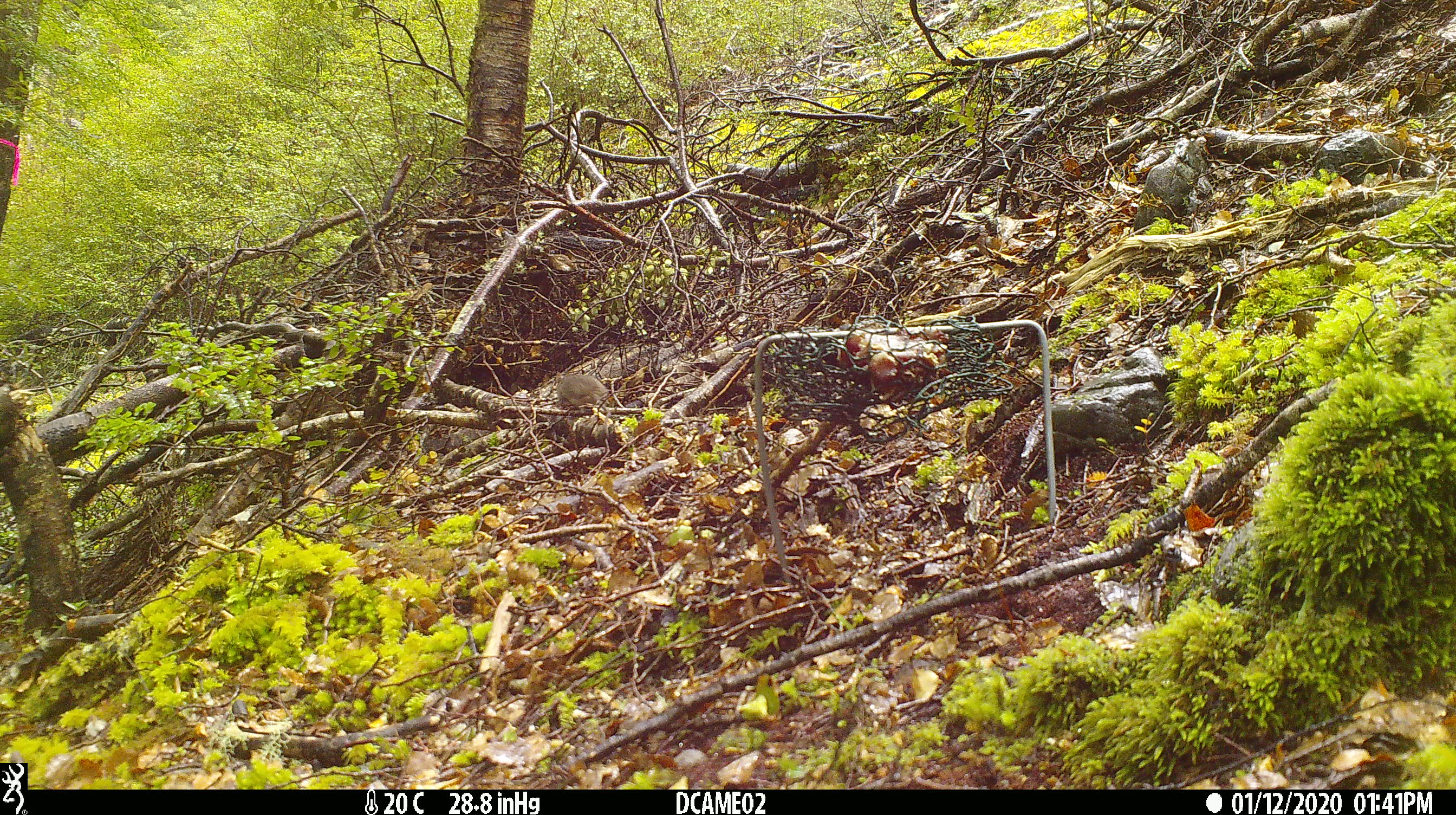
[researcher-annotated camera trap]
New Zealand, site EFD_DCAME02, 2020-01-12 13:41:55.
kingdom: Animalia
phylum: Chordata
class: Mammalia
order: Rodentia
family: Muridae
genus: Mus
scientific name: Mus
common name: mouse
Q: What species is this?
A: Mouse (Mus).